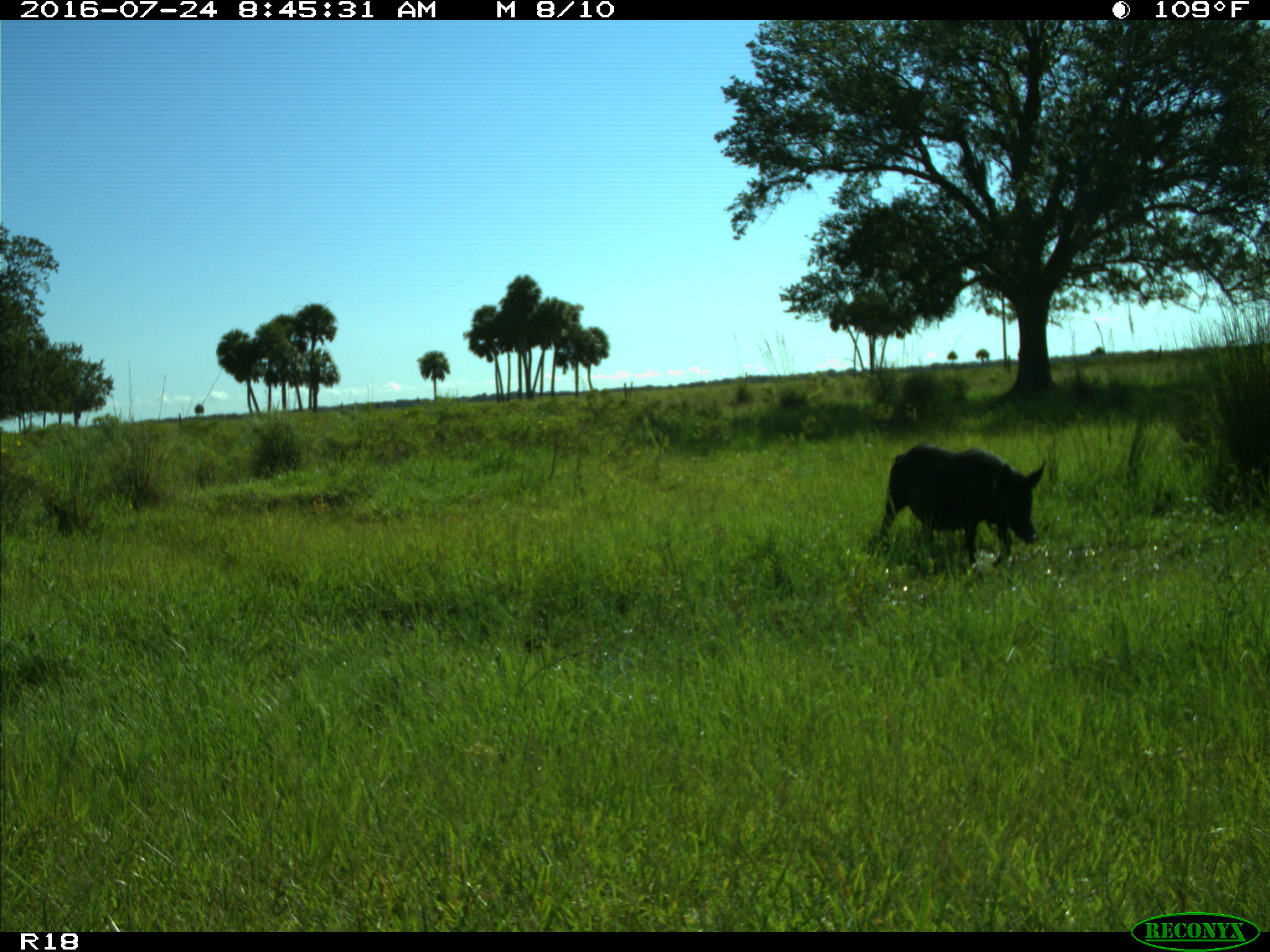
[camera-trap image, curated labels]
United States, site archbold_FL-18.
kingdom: Animalia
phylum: Chordata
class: Mammalia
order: Artiodactyla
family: Suidae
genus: Sus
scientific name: Sus scrofa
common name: wild boar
Sus scrofa (wild boar).